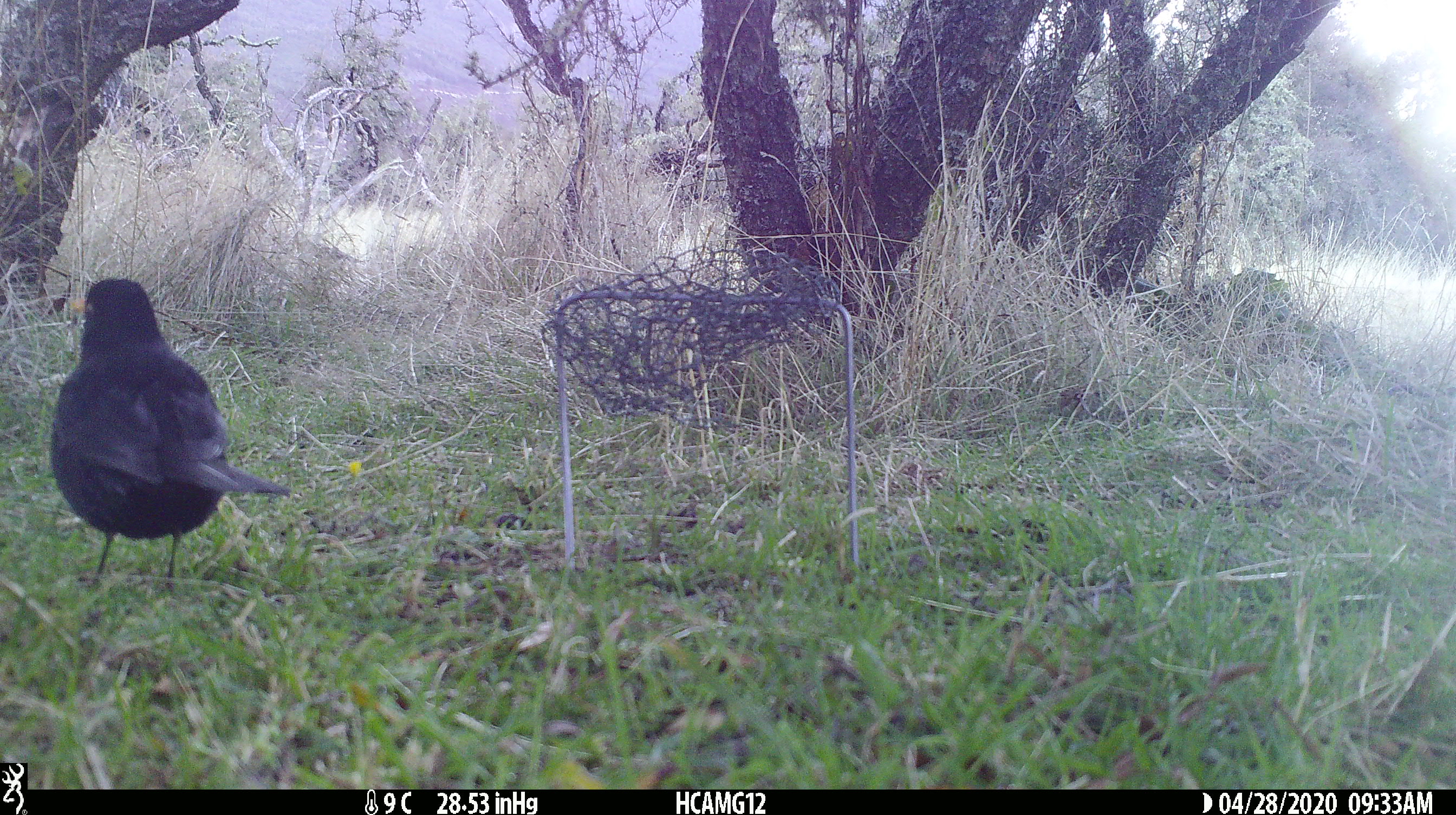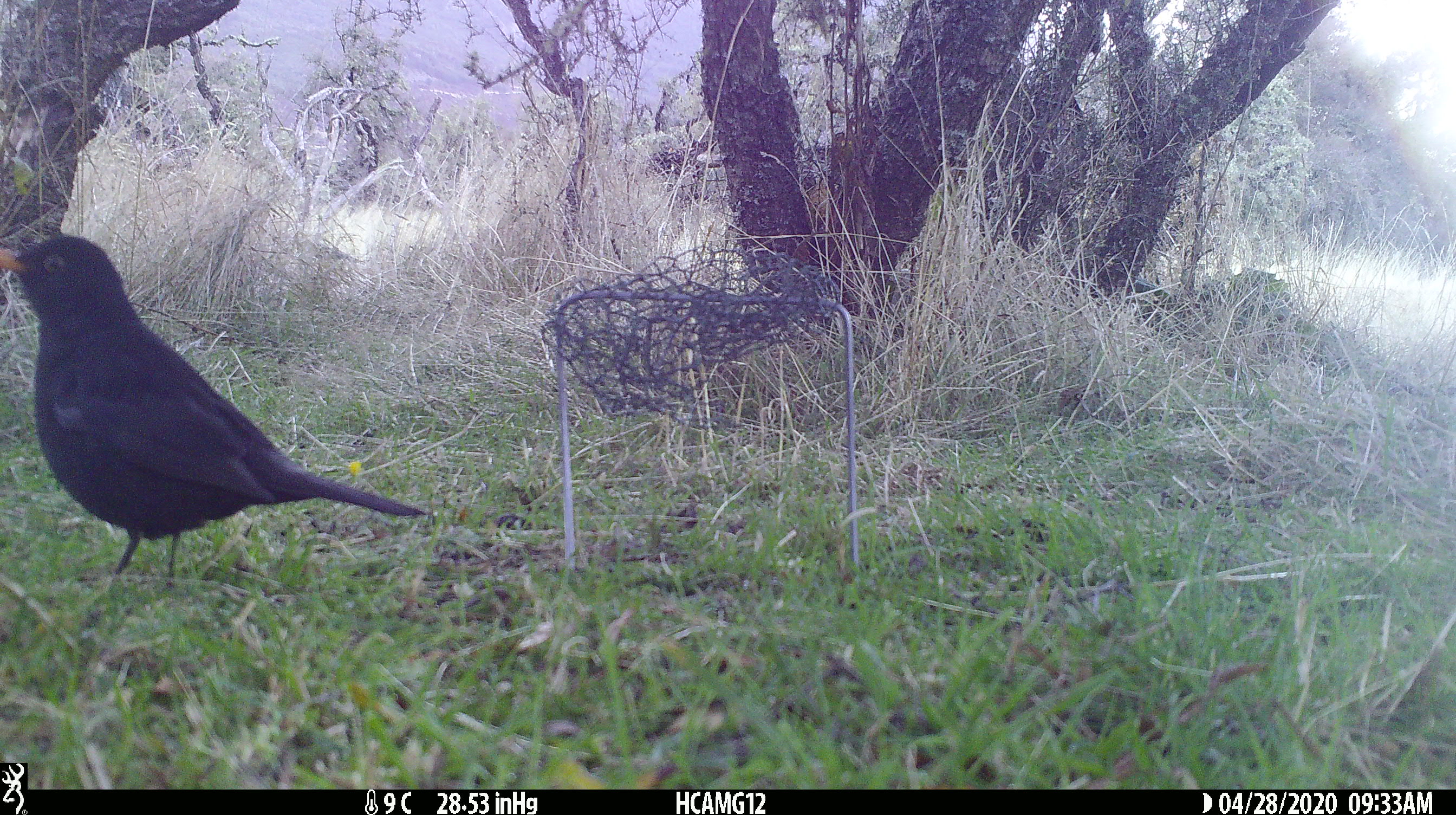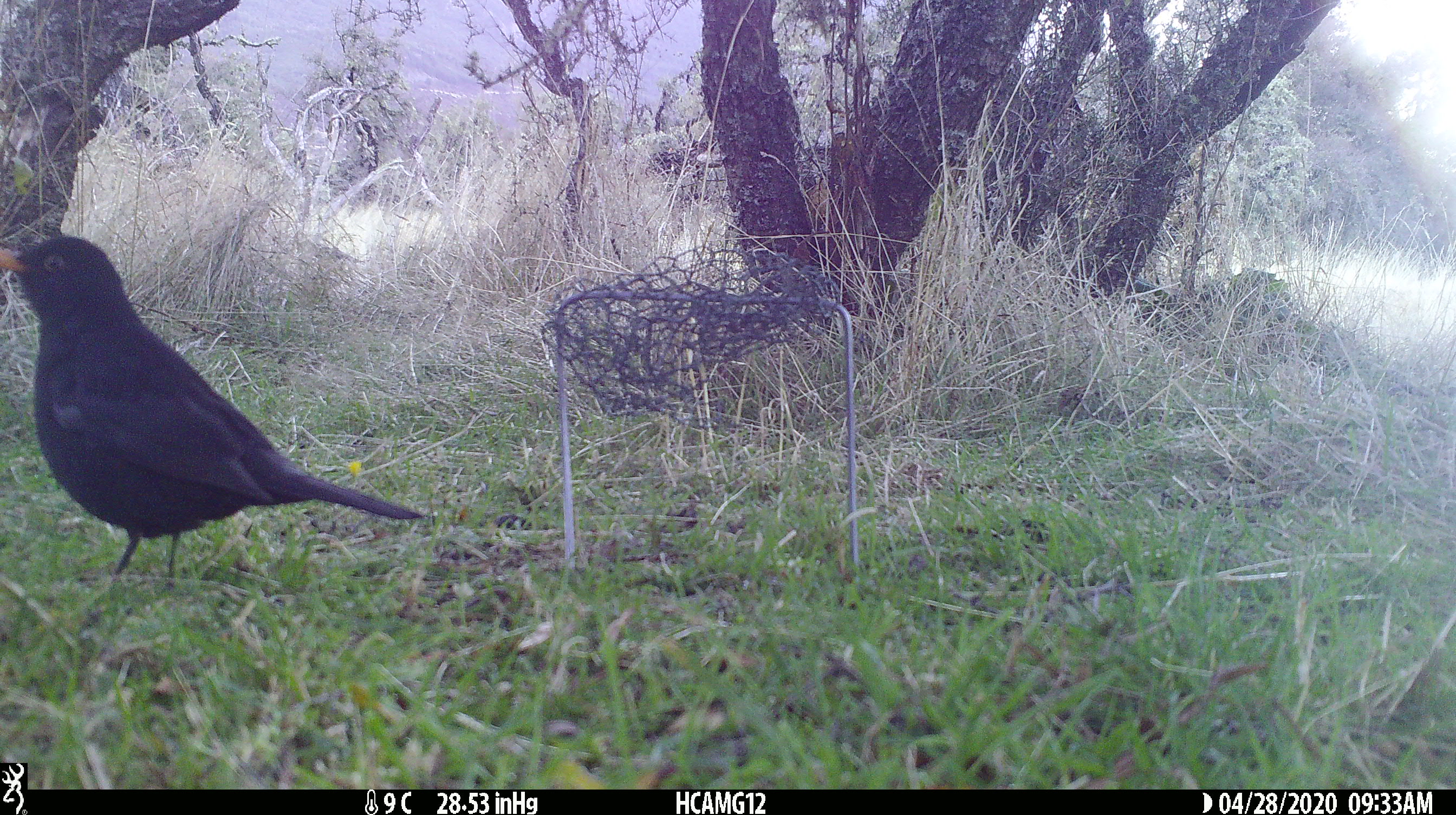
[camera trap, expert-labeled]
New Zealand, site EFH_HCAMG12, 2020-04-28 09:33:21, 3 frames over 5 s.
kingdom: Animalia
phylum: Chordata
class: Aves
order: Passeriformes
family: Turdidae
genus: Turdus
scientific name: Turdus merula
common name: eurasian blackbird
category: blackbird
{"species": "blackbird (eurasian blackbird) (Turdus merula)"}